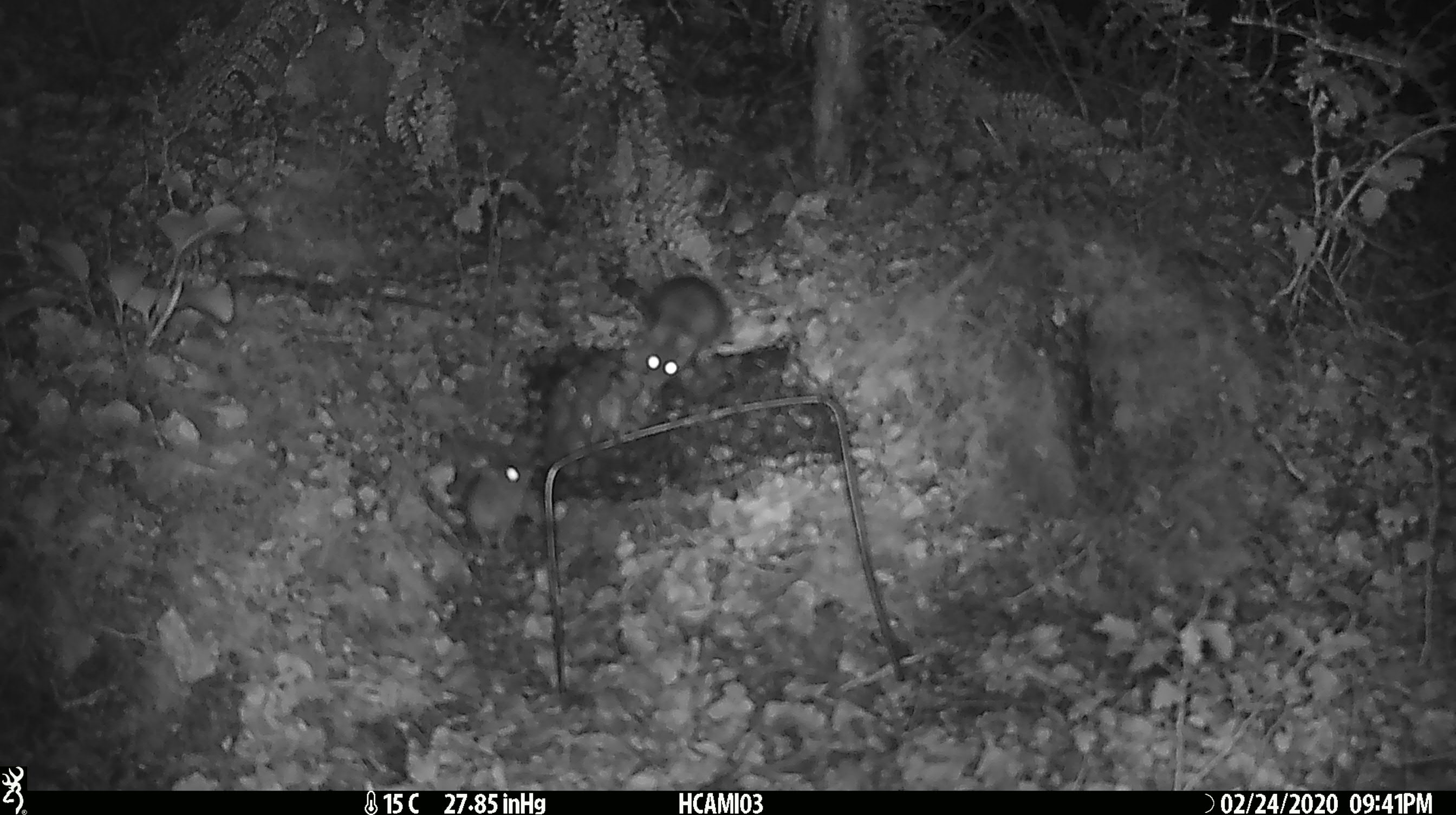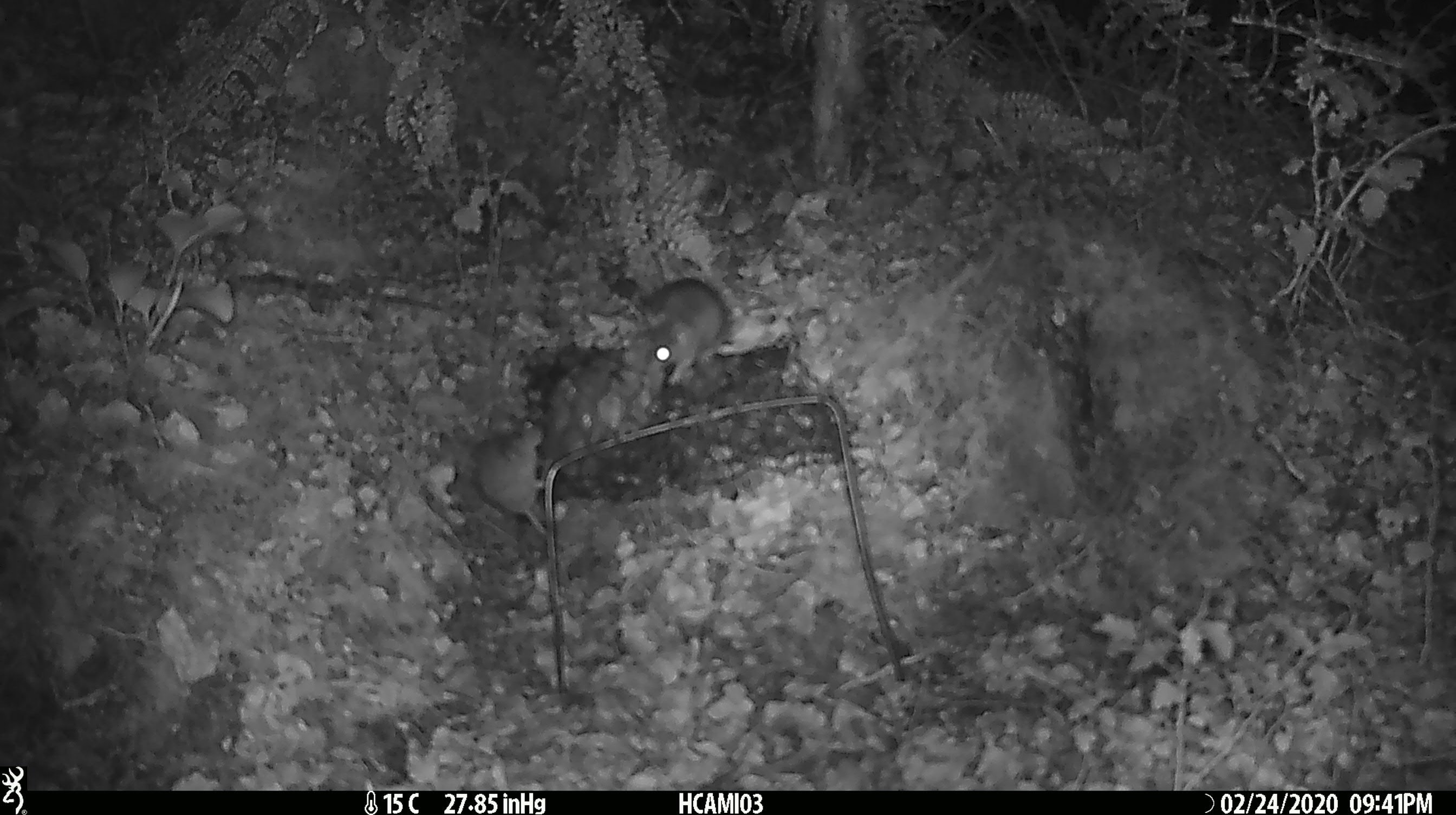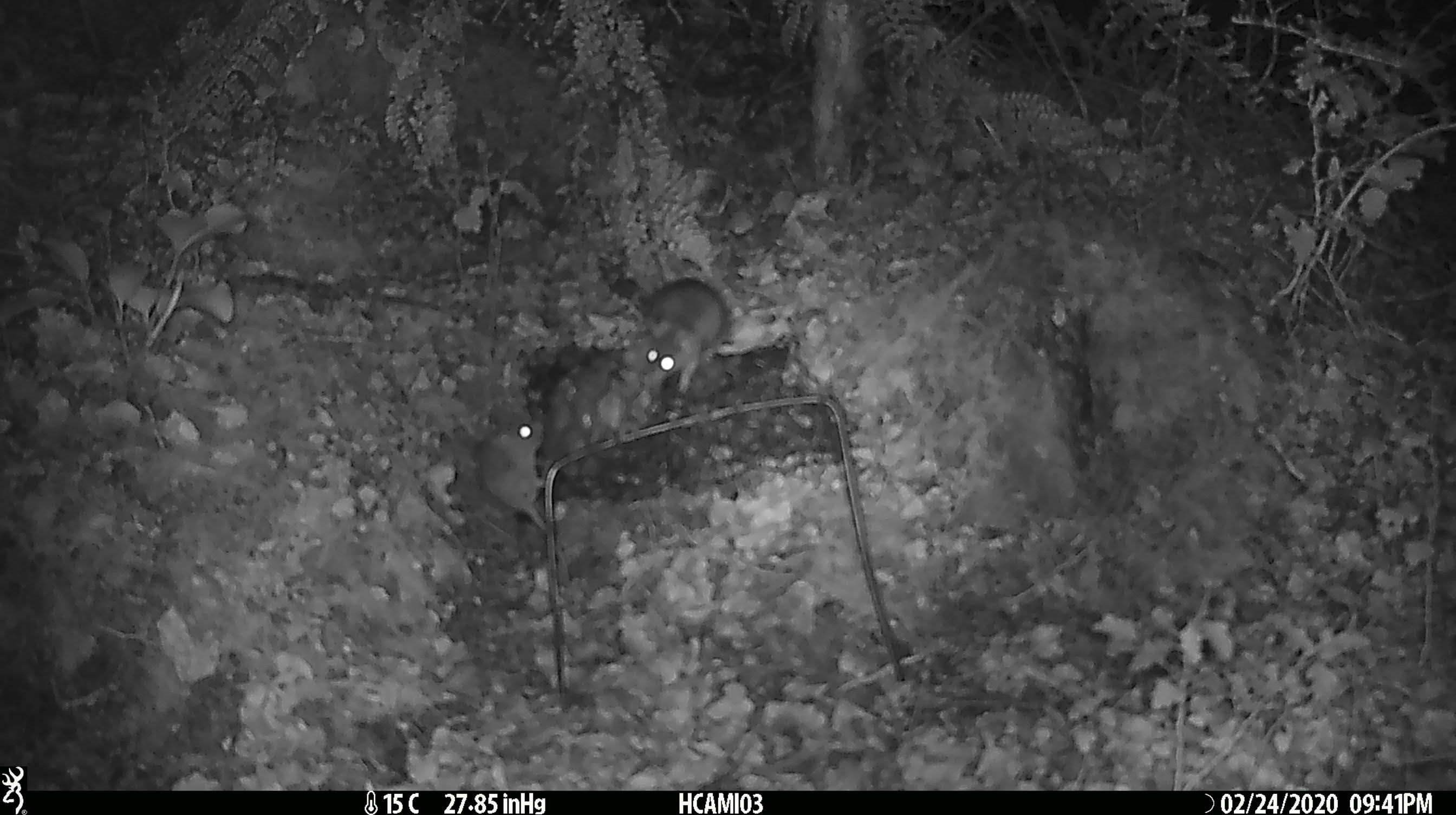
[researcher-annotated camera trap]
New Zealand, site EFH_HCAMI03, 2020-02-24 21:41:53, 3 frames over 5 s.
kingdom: Animalia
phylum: Chordata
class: Mammalia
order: Rodentia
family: Muridae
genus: Mus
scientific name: Mus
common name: mouse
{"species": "mouse (Mus)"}